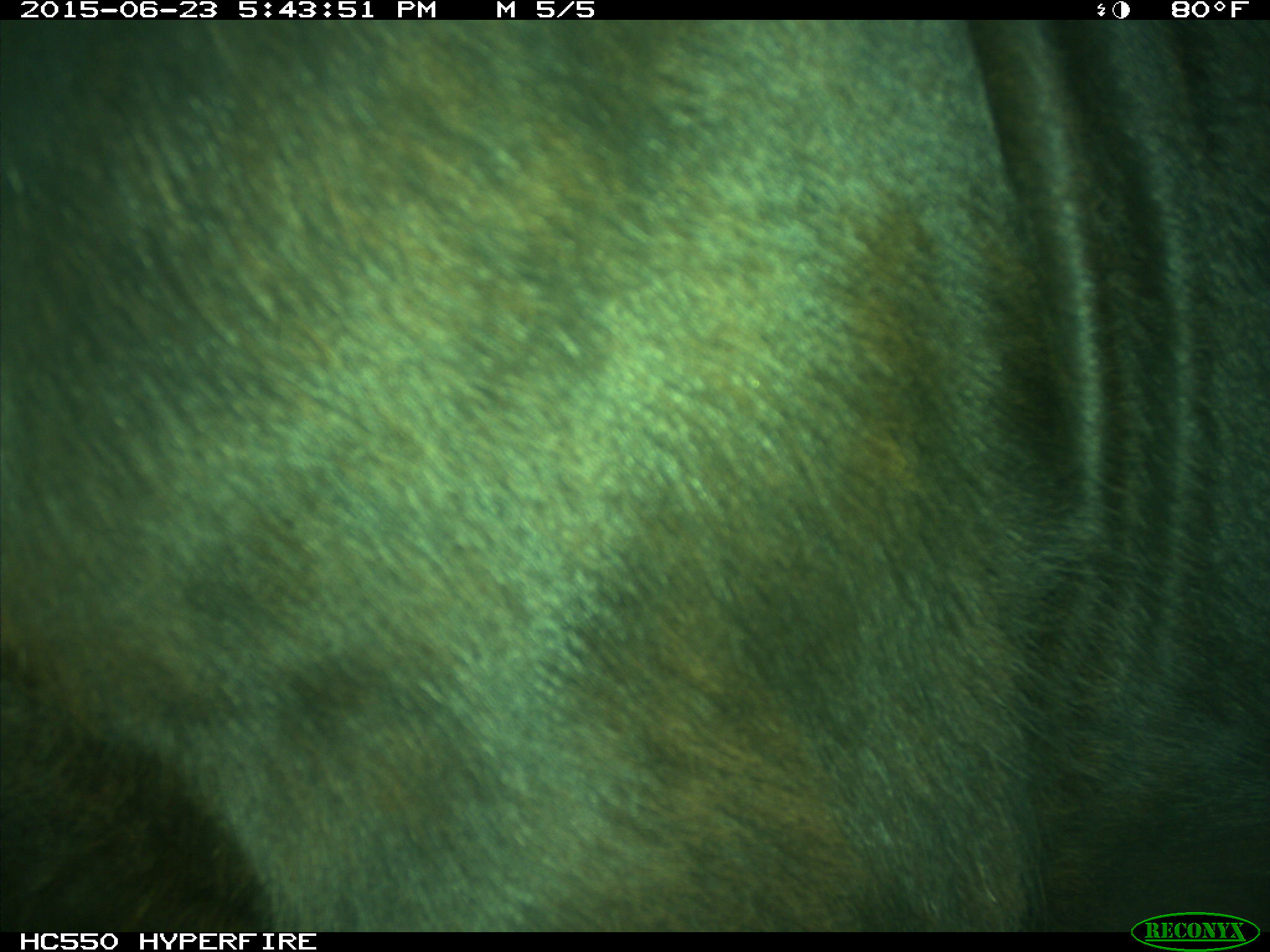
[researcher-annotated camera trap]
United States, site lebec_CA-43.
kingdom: Animalia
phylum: Chordata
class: Mammalia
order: Artiodactyla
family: Bovidae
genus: Bos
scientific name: Bos taurus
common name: domestic cow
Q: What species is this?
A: Bos taurus (domestic cow).